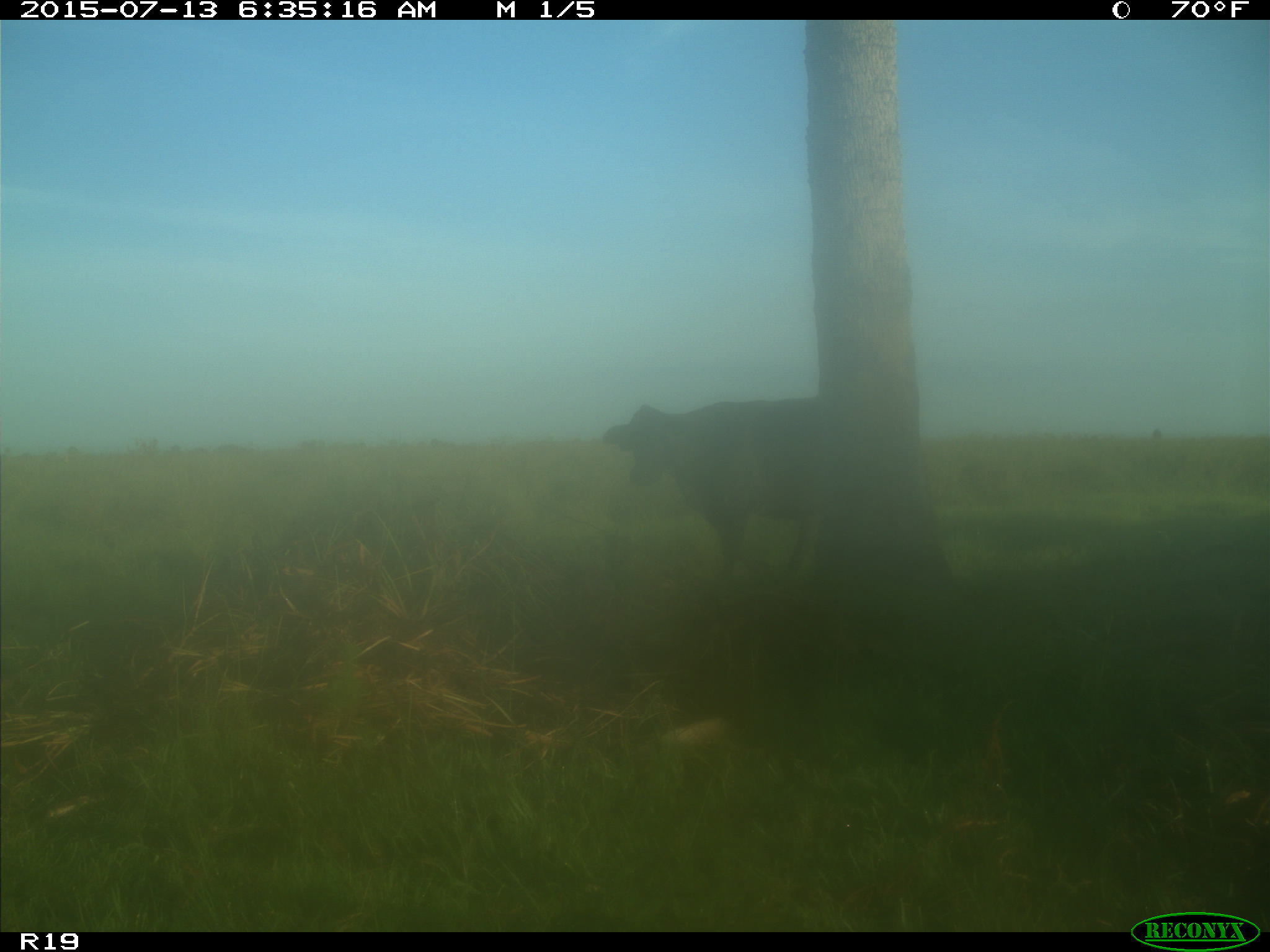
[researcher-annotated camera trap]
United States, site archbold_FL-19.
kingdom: Animalia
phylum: Chordata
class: Mammalia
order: Artiodactyla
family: Bovidae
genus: Bos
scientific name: Bos taurus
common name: domestic cow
Bos taurus (domestic cow).